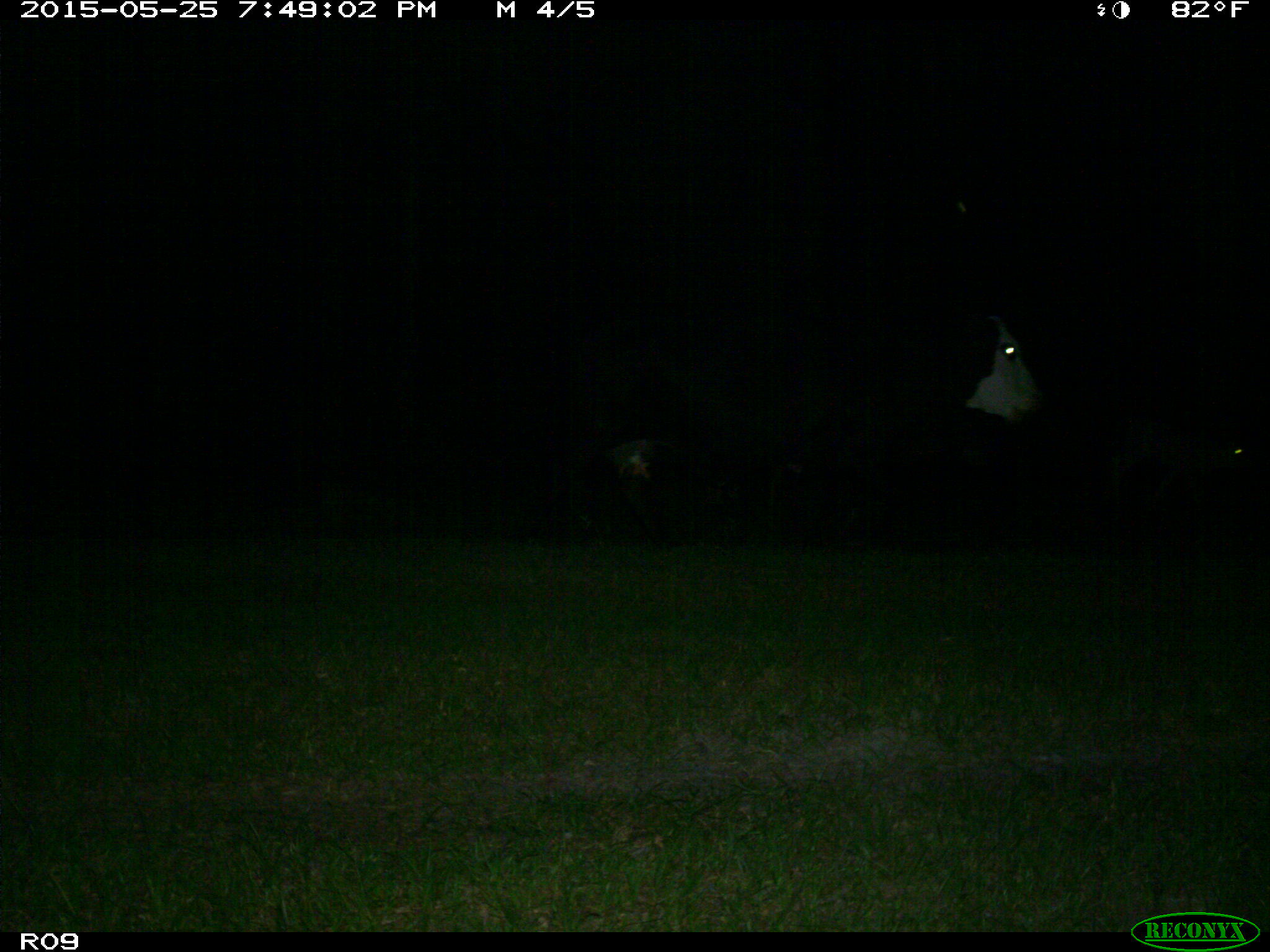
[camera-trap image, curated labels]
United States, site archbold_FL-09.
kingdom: Animalia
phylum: Chordata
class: Mammalia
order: Artiodactyla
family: Bovidae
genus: Bos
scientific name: Bos taurus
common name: domestic cow